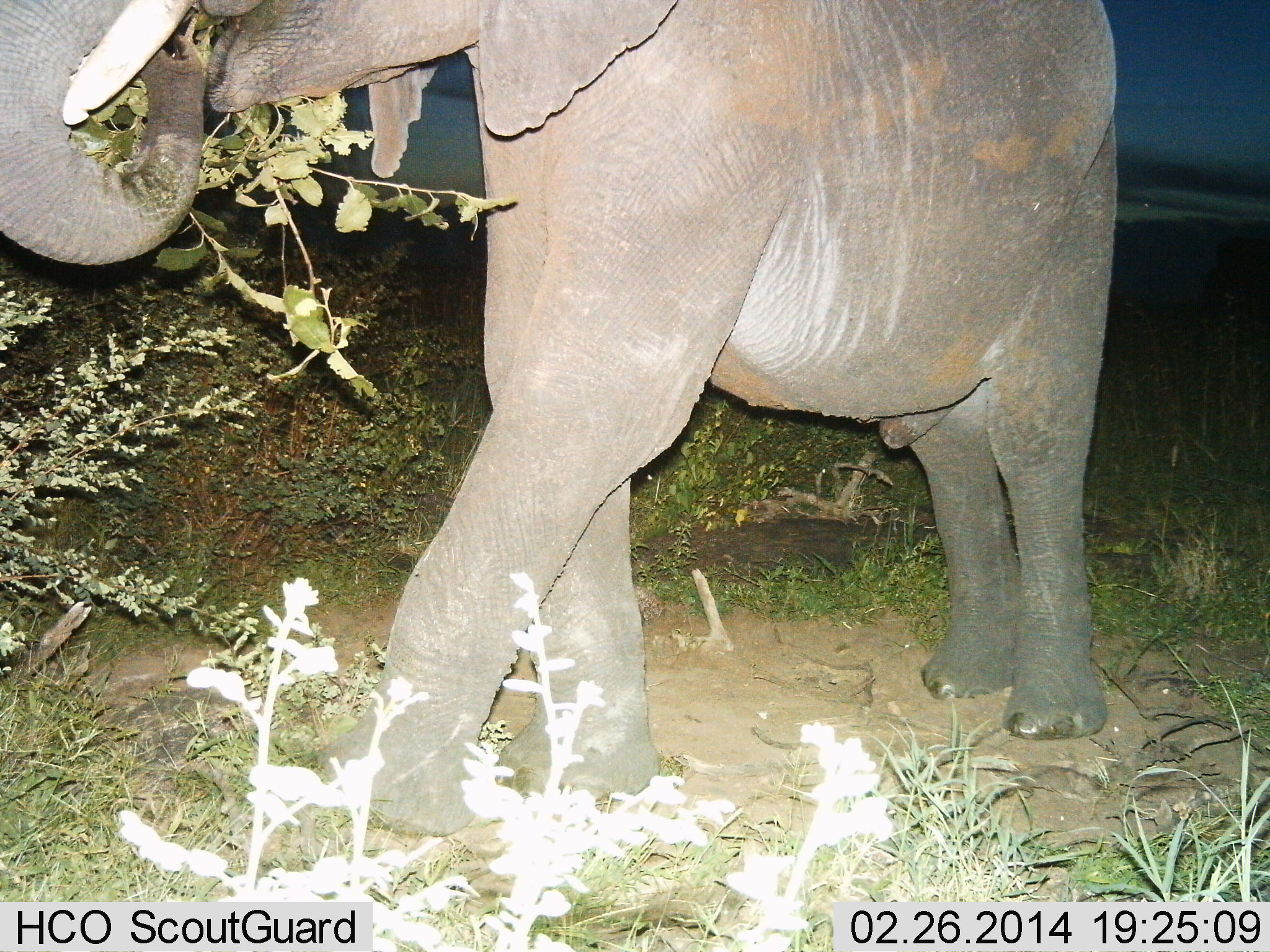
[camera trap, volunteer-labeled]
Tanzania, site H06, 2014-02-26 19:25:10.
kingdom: Animalia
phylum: Chordata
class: Mammalia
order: Proboscidea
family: Elephantidae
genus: Loxodonta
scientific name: Loxodonta africana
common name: african bush elephant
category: elephant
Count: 1.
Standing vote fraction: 20%.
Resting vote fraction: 0%.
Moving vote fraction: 10%.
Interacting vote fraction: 0%.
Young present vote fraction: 0%.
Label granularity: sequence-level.